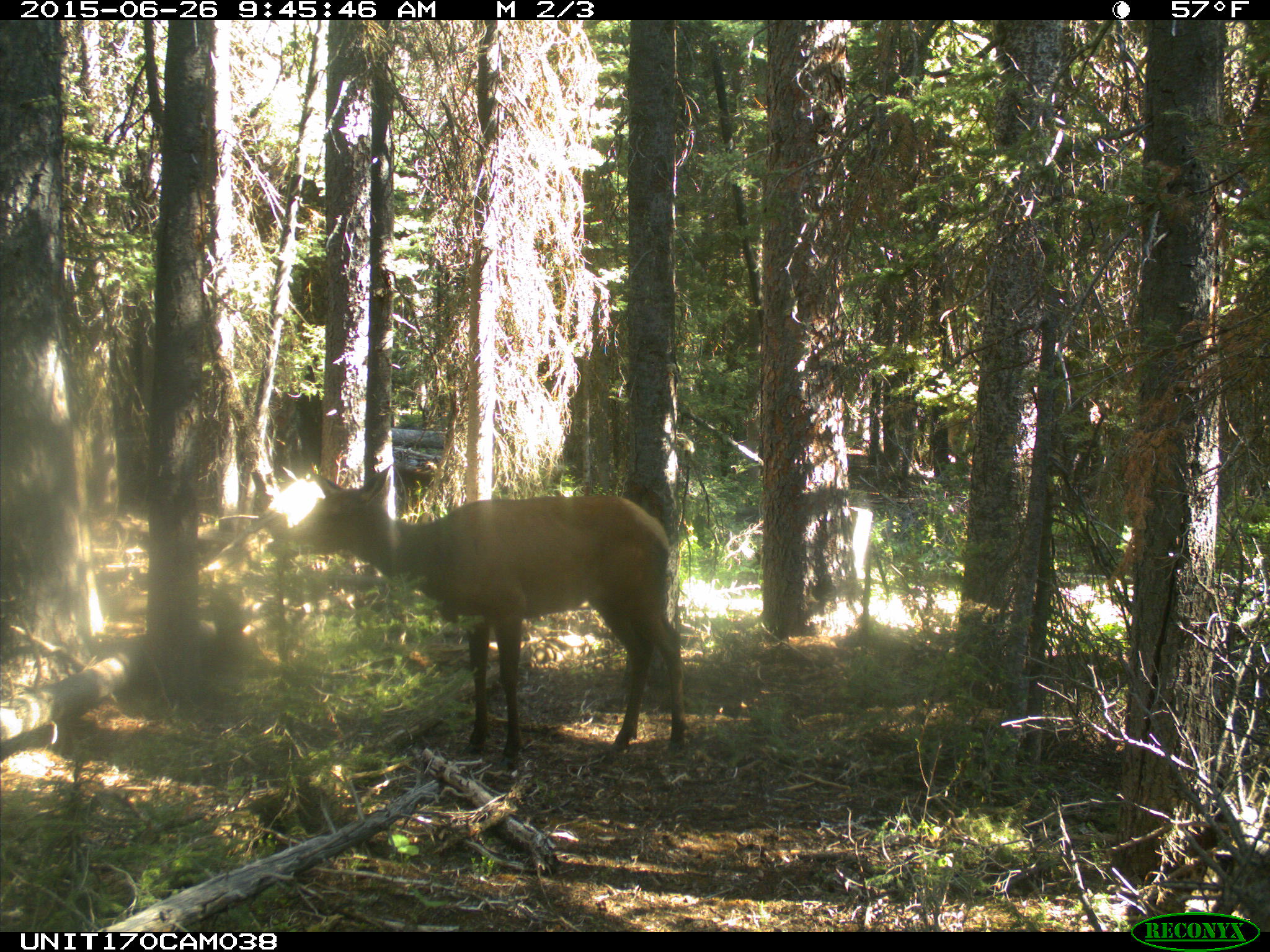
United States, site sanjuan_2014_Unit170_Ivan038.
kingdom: Animalia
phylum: Chordata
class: Mammalia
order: Artiodactyla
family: Cervidae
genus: Cervus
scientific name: Cervus elaphus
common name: red deer